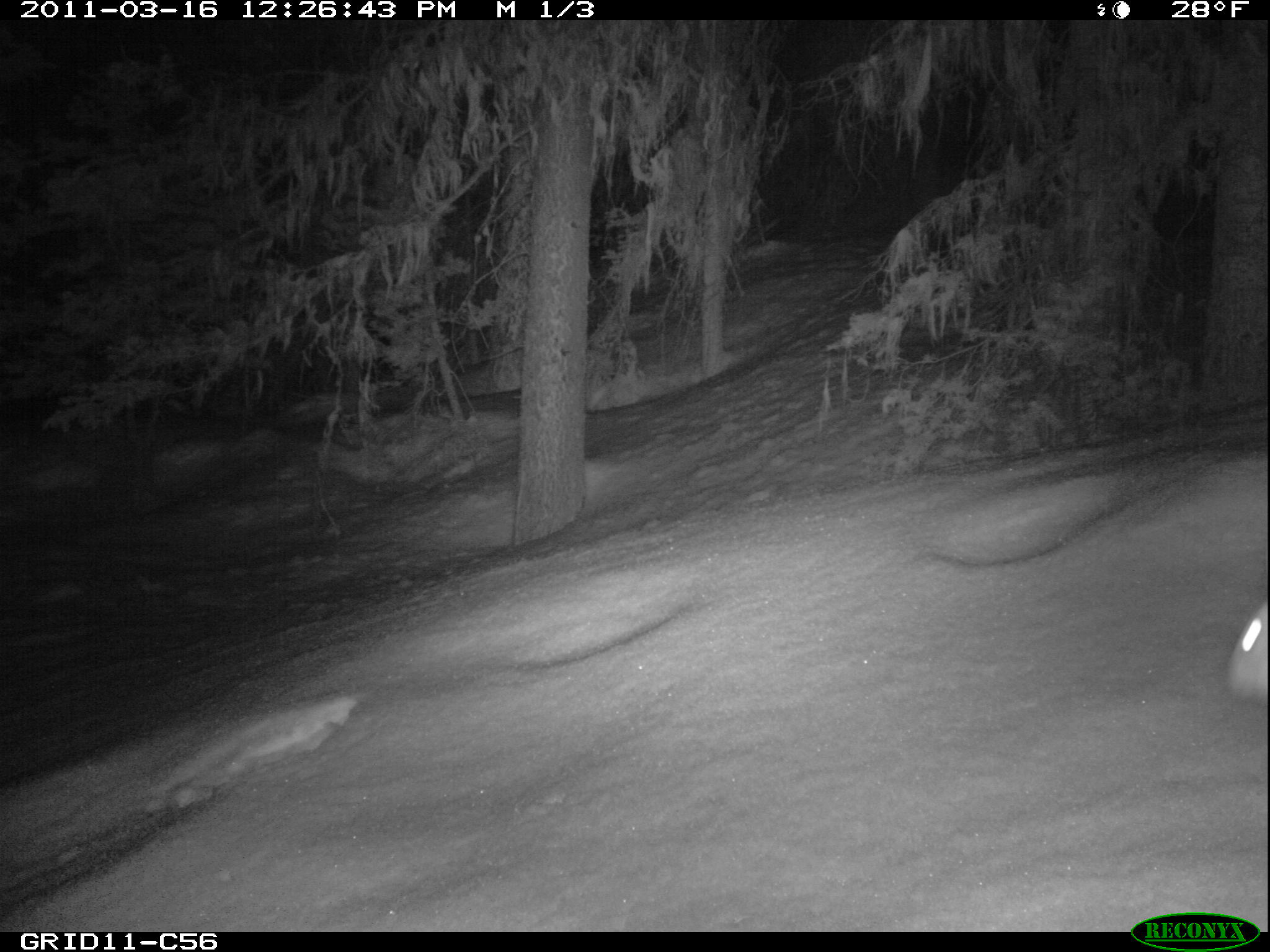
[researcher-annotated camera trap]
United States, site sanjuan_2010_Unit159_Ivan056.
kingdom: Animalia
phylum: Chordata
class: Mammalia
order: Lagomorpha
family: Leporidae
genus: Lepus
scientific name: Lepus americanus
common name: snowshoe hare